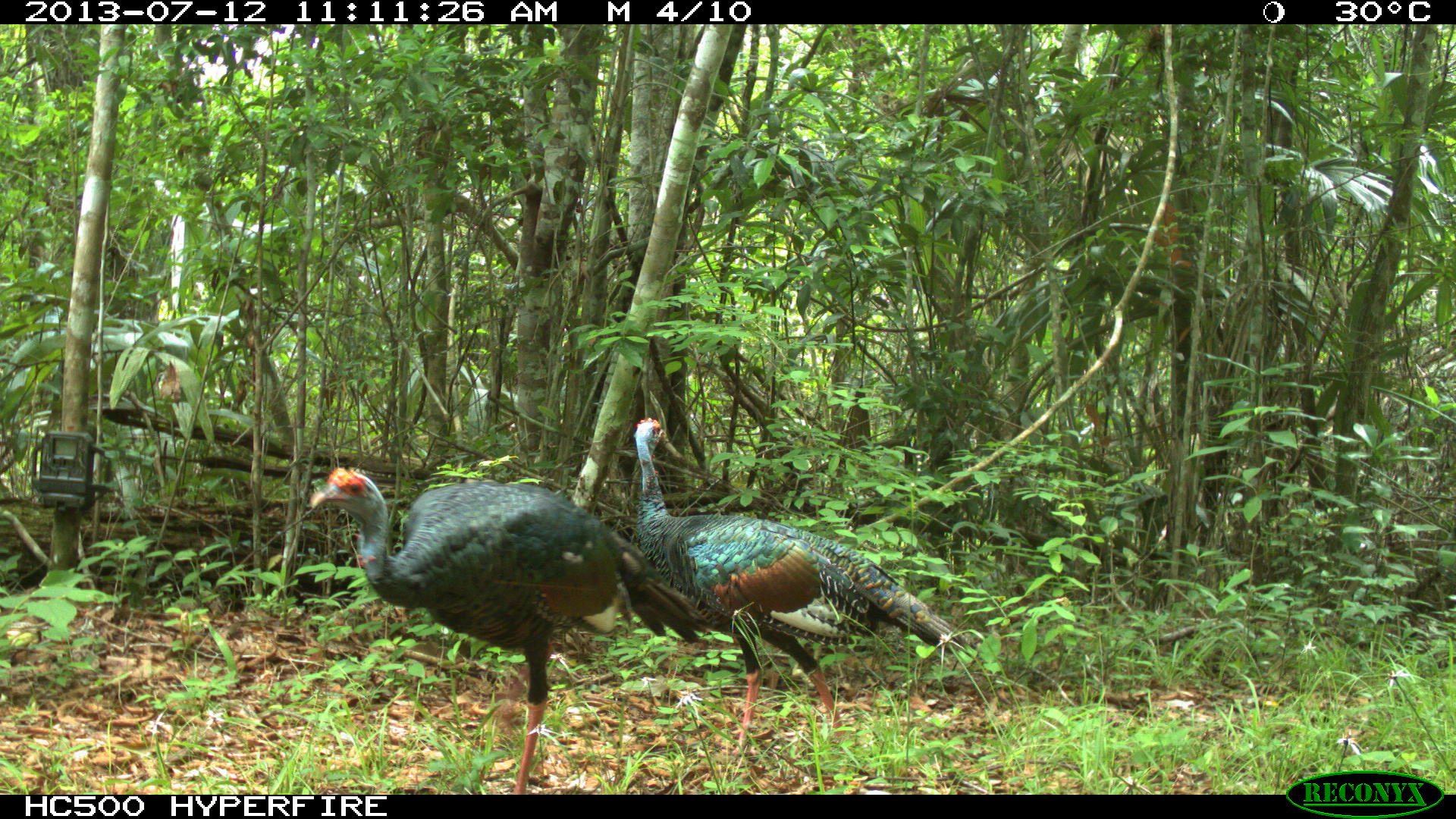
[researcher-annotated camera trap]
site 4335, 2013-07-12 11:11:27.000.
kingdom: Animalia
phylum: Chordata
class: Aves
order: Galliformes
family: Phasianidae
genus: Meleagris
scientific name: Meleagris ocellata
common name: ocellated turkey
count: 2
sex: female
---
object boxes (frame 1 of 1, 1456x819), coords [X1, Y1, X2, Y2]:
meleagris ocellata: [308, 464, 712, 793]; [631, 414, 981, 756]